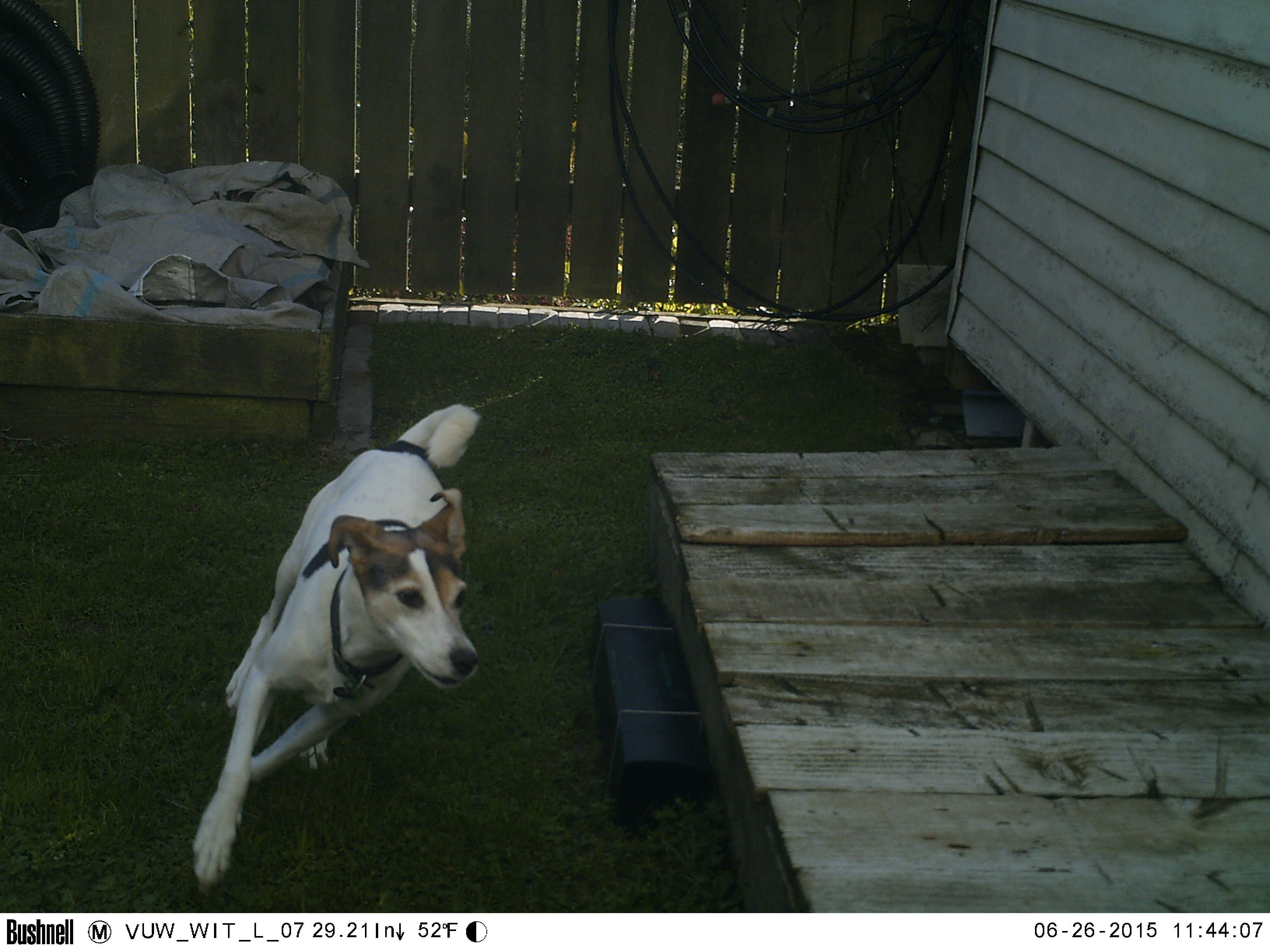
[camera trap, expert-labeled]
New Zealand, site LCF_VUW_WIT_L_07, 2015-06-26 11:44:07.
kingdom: Animalia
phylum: Chordata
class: Mammalia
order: Carnivora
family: Canidae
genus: Canis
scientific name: Canis familiaris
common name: domestic dog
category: dog